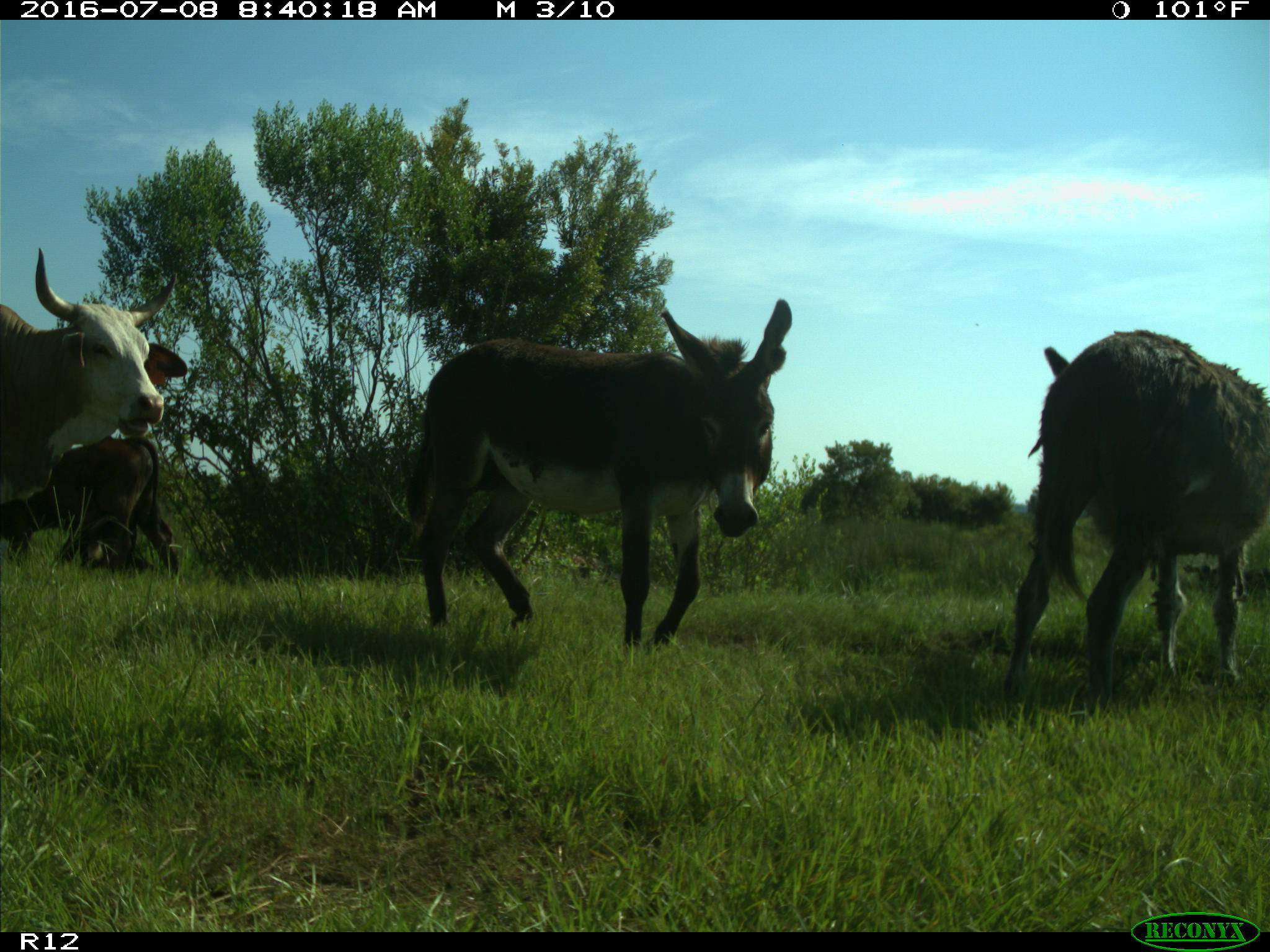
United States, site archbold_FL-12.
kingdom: Animalia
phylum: Chordata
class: Mammalia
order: Artiodactyla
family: Bovidae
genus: Bos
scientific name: Bos taurus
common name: domestic cow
Bos taurus (domestic cow).